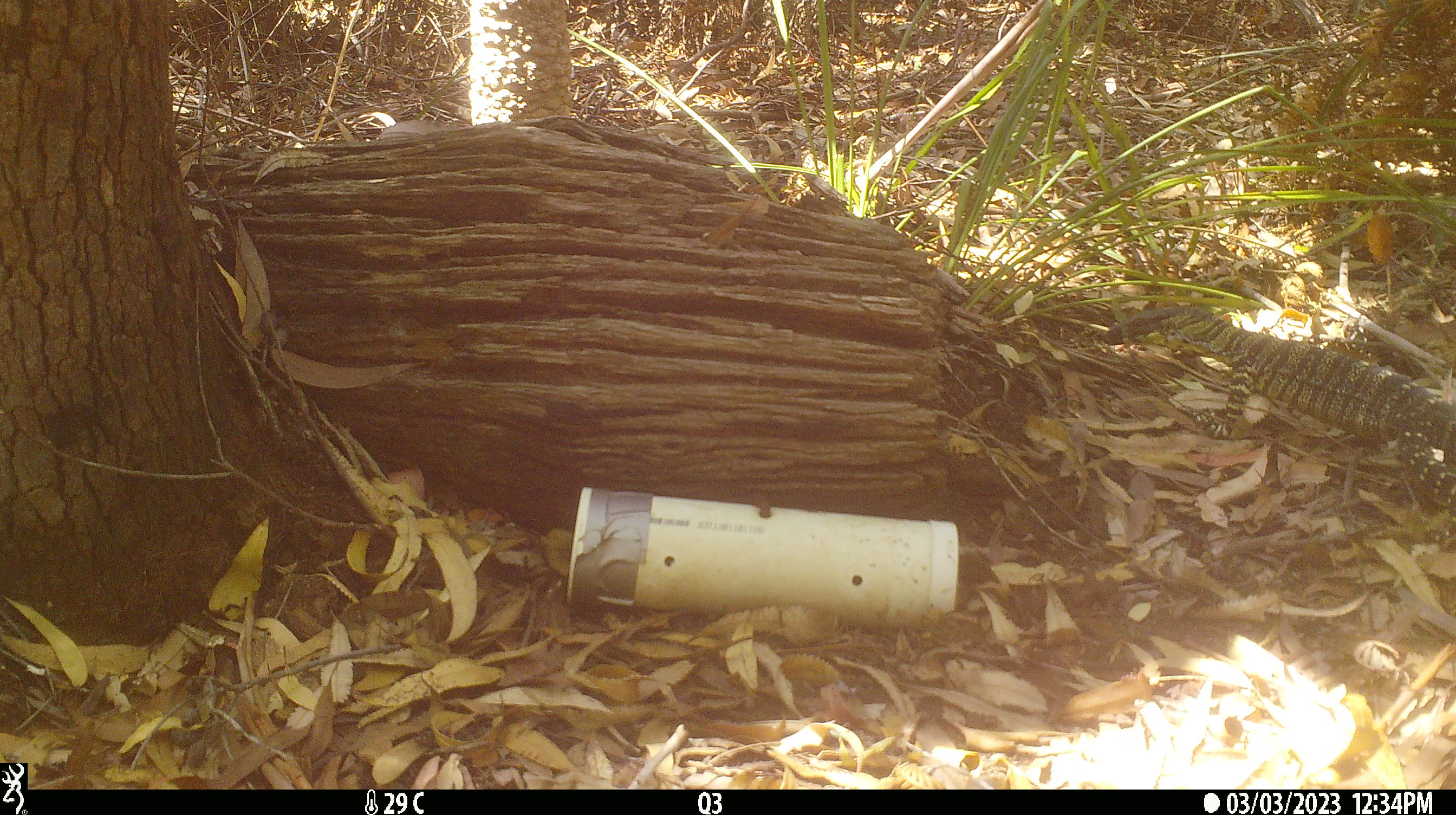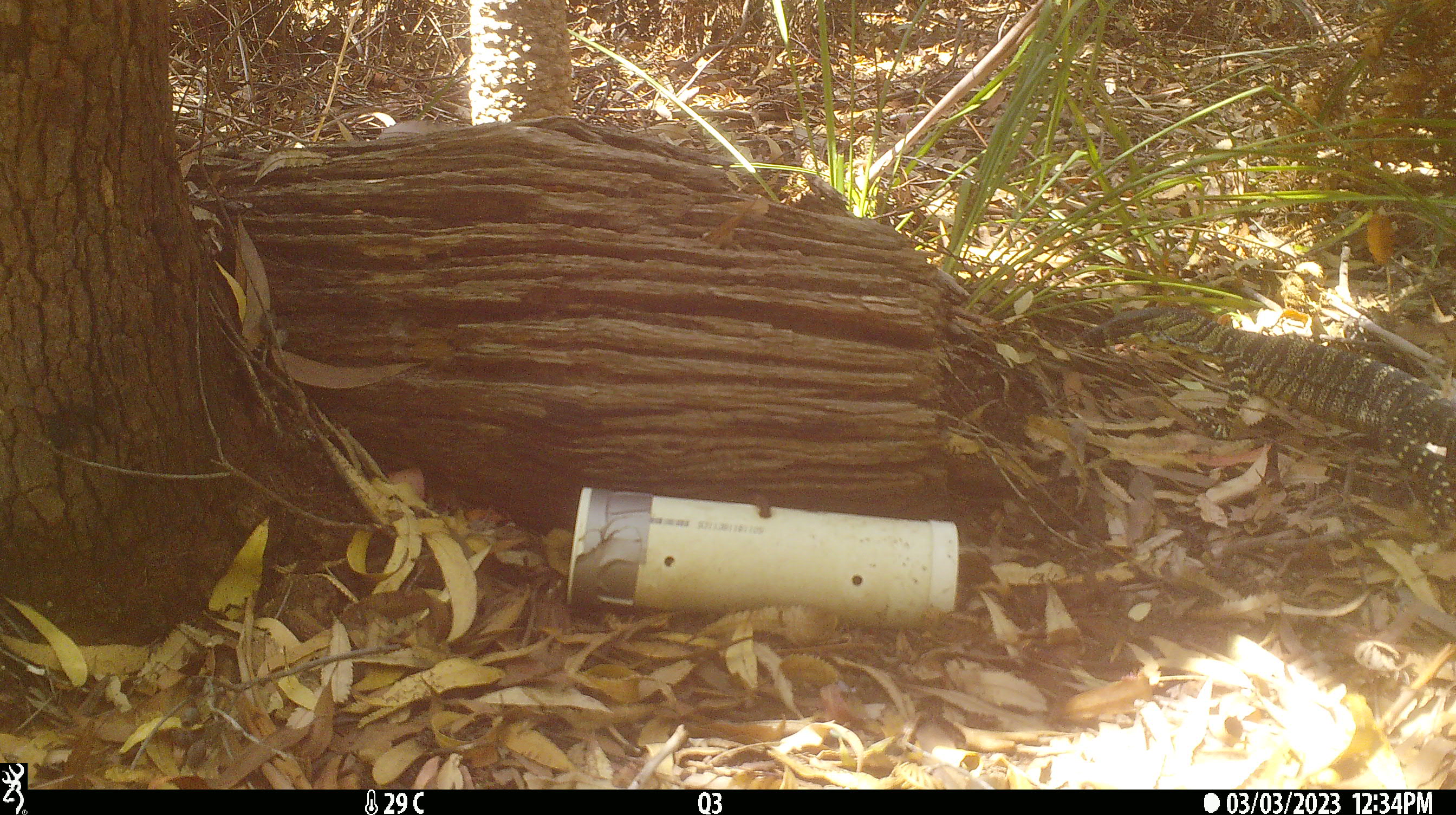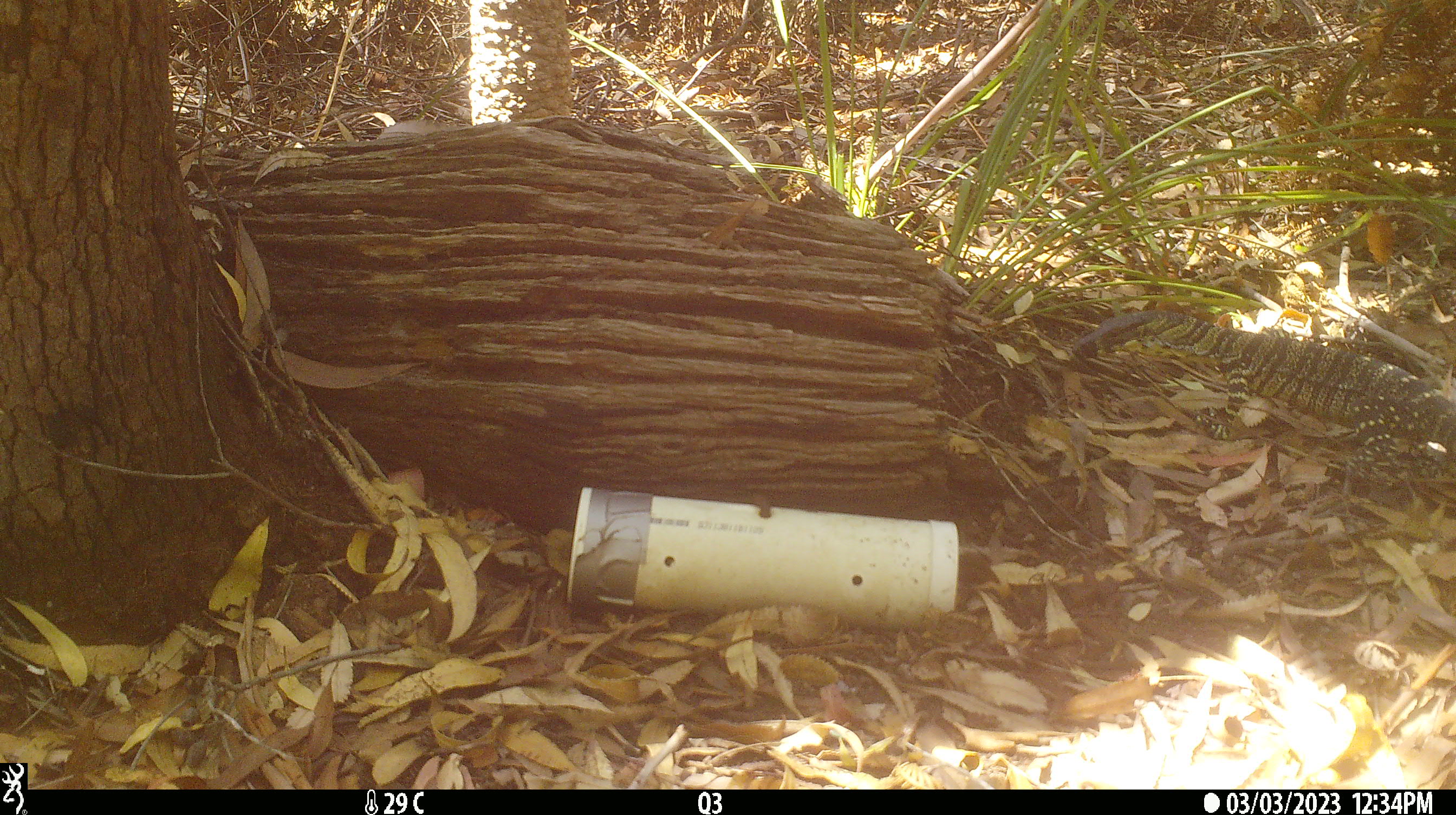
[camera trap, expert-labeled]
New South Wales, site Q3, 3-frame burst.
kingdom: Animalia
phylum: Chordata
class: Reptilia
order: Squamata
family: Varanidae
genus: Varanus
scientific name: Varanus varius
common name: lace monitor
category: goanna